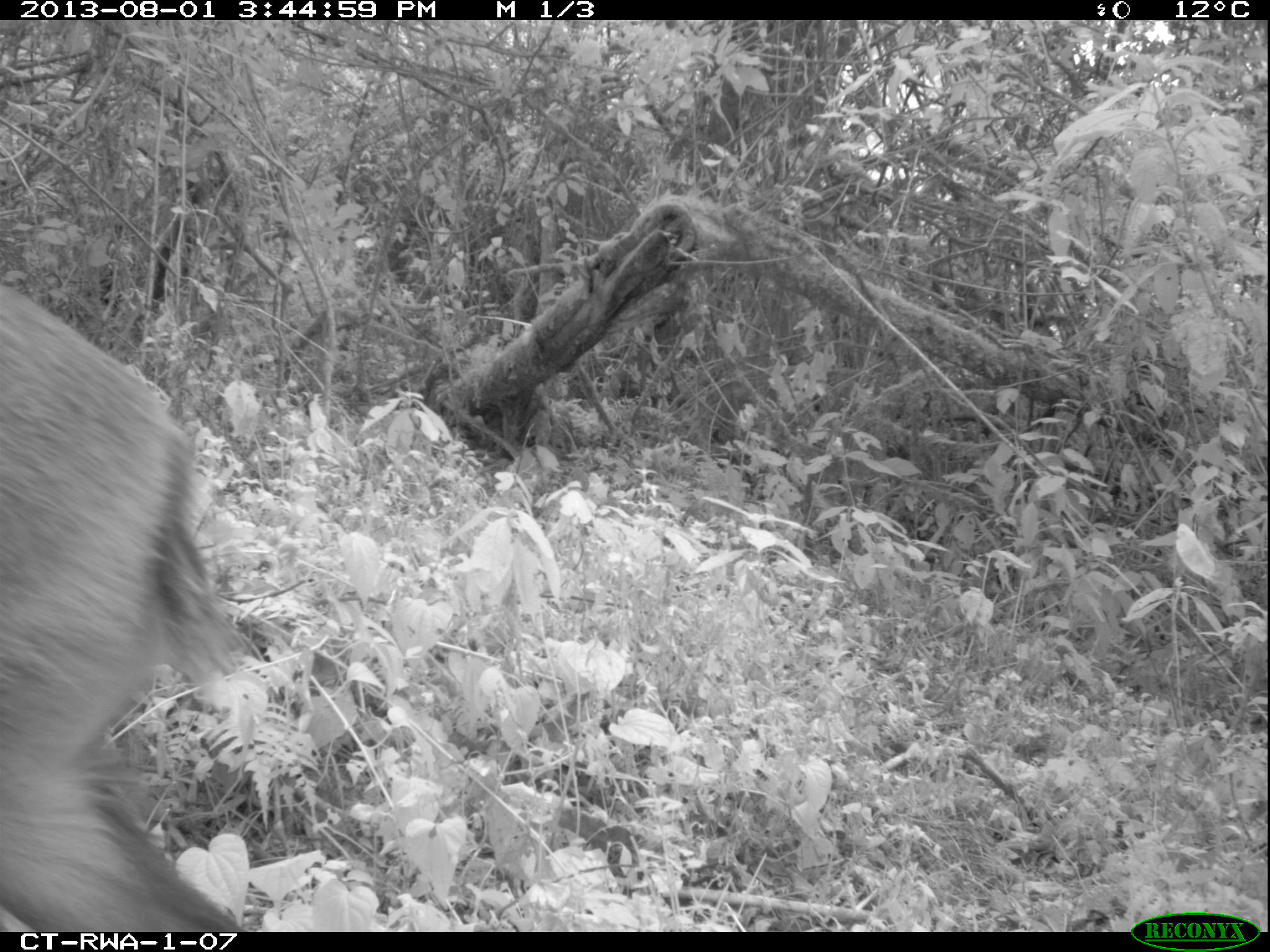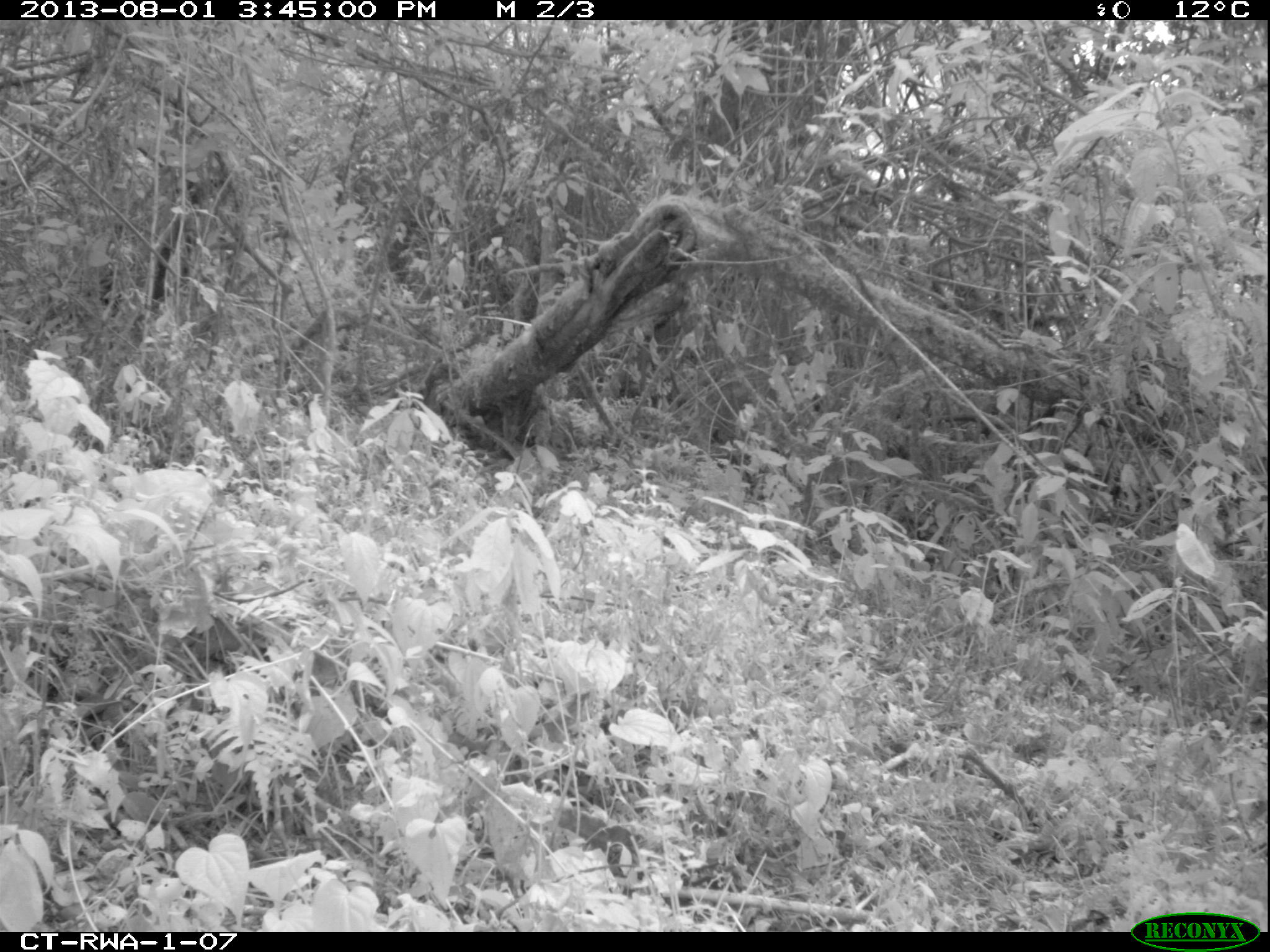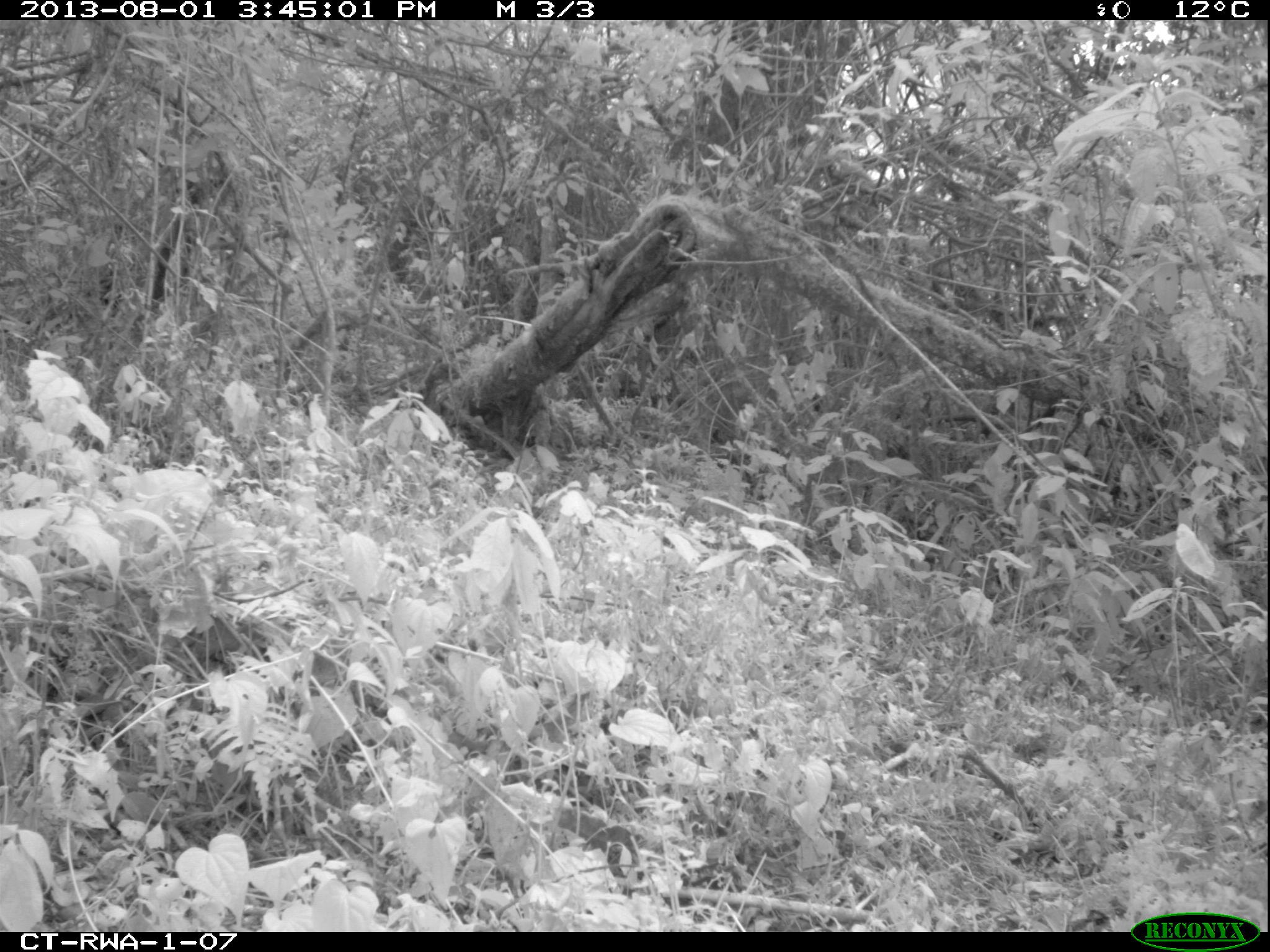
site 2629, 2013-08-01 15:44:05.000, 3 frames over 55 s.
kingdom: Animalia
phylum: Chordata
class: Mammalia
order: Artiodactyla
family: Bovidae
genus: Cephalophus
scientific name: Cephalophus nigrifrons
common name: black-fronted duiker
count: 1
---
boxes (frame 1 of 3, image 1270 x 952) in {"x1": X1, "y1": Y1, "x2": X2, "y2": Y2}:
cephalophus nigrifrons: {"x1": 0, "y1": 280, "x2": 240, "y2": 931}